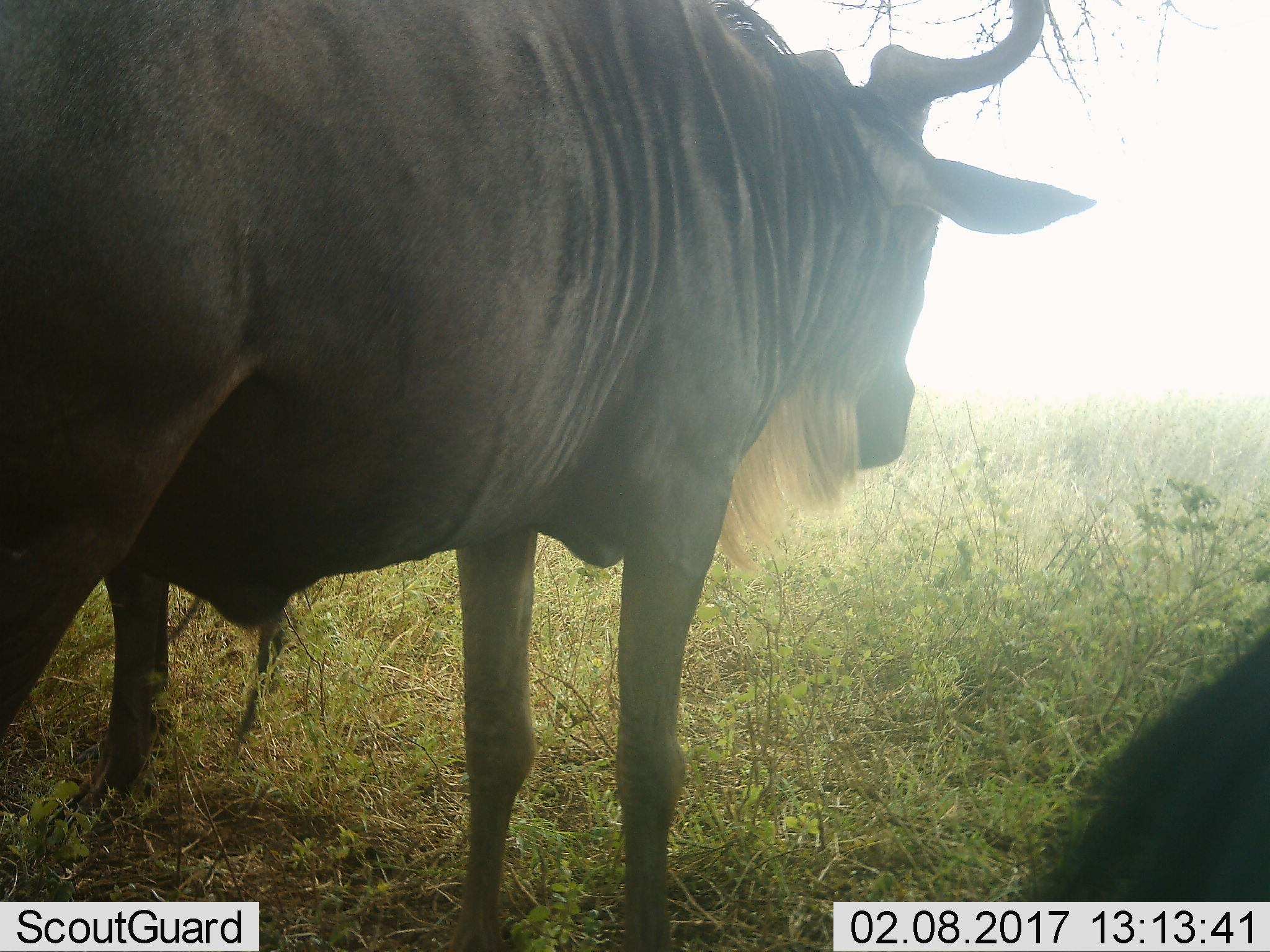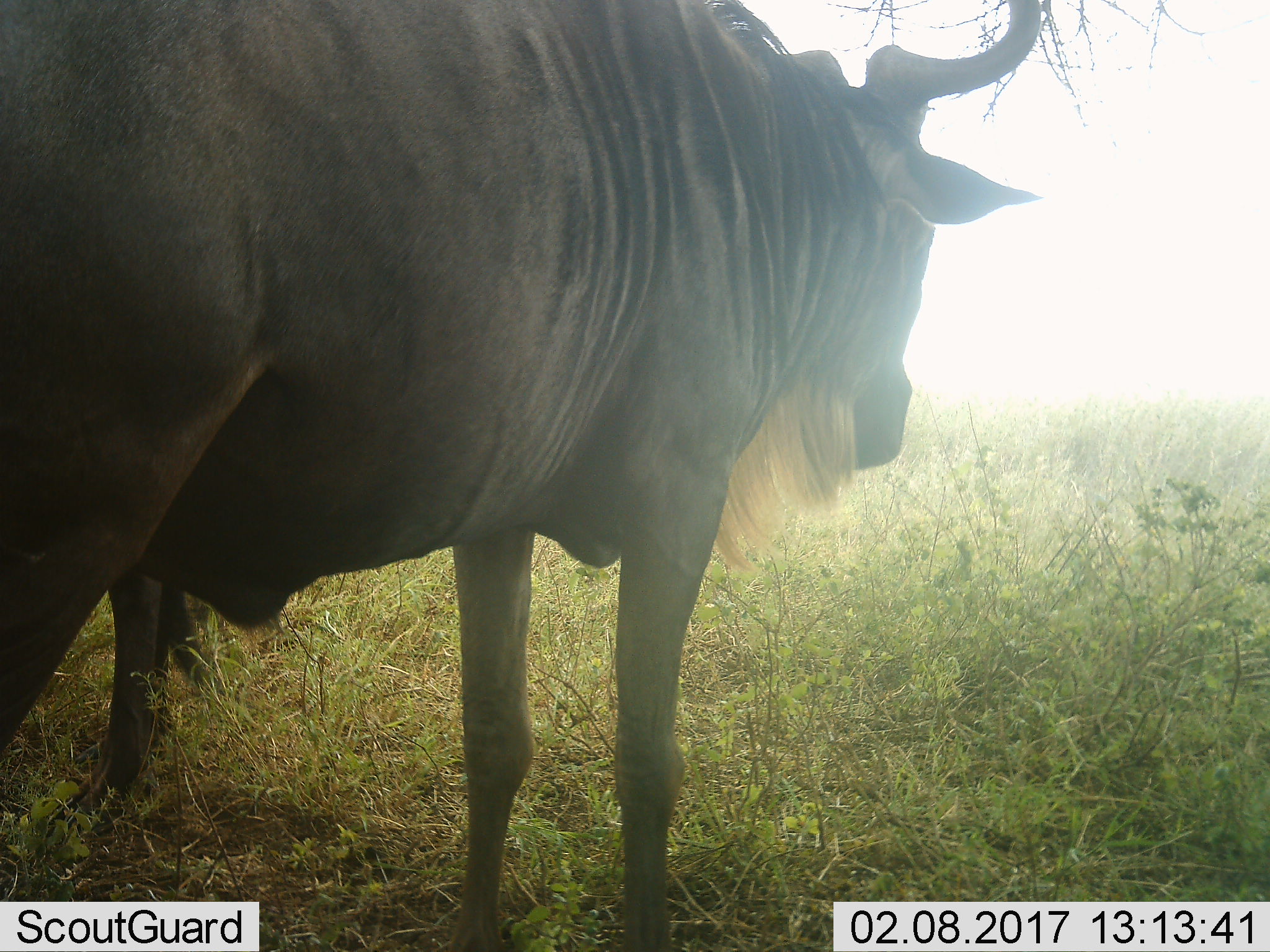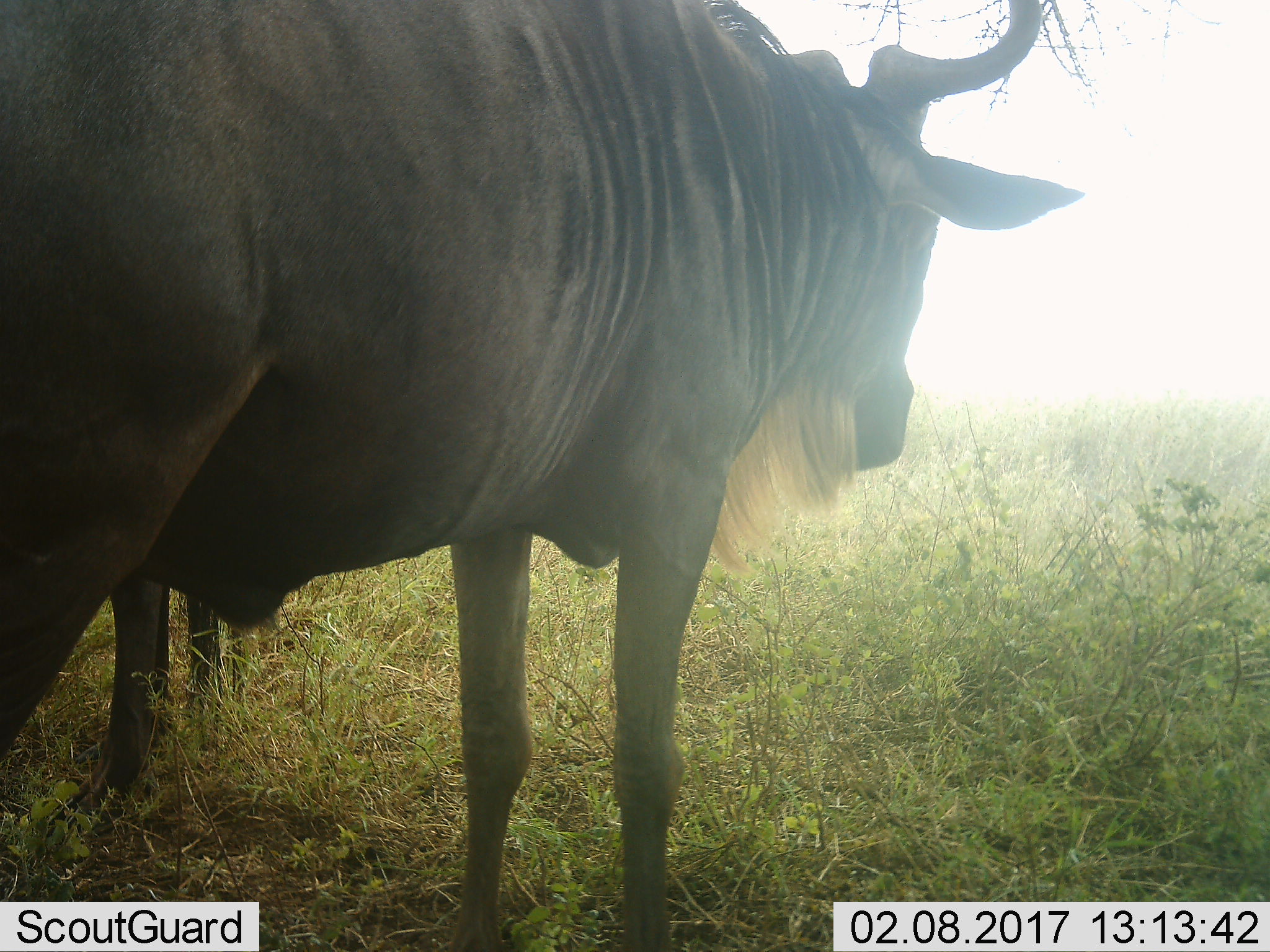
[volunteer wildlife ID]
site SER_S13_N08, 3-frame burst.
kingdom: Animalia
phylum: Chordata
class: Mammalia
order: Artiodactyla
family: Bovidae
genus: Connochaetes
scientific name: Connochaetes taurinus taurinus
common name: blue wildebeest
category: wildebeestblue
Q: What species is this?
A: Wildebeestblue (blue wildebeest) (Connochaetes taurinus taurinus).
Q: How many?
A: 2.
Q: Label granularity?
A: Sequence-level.